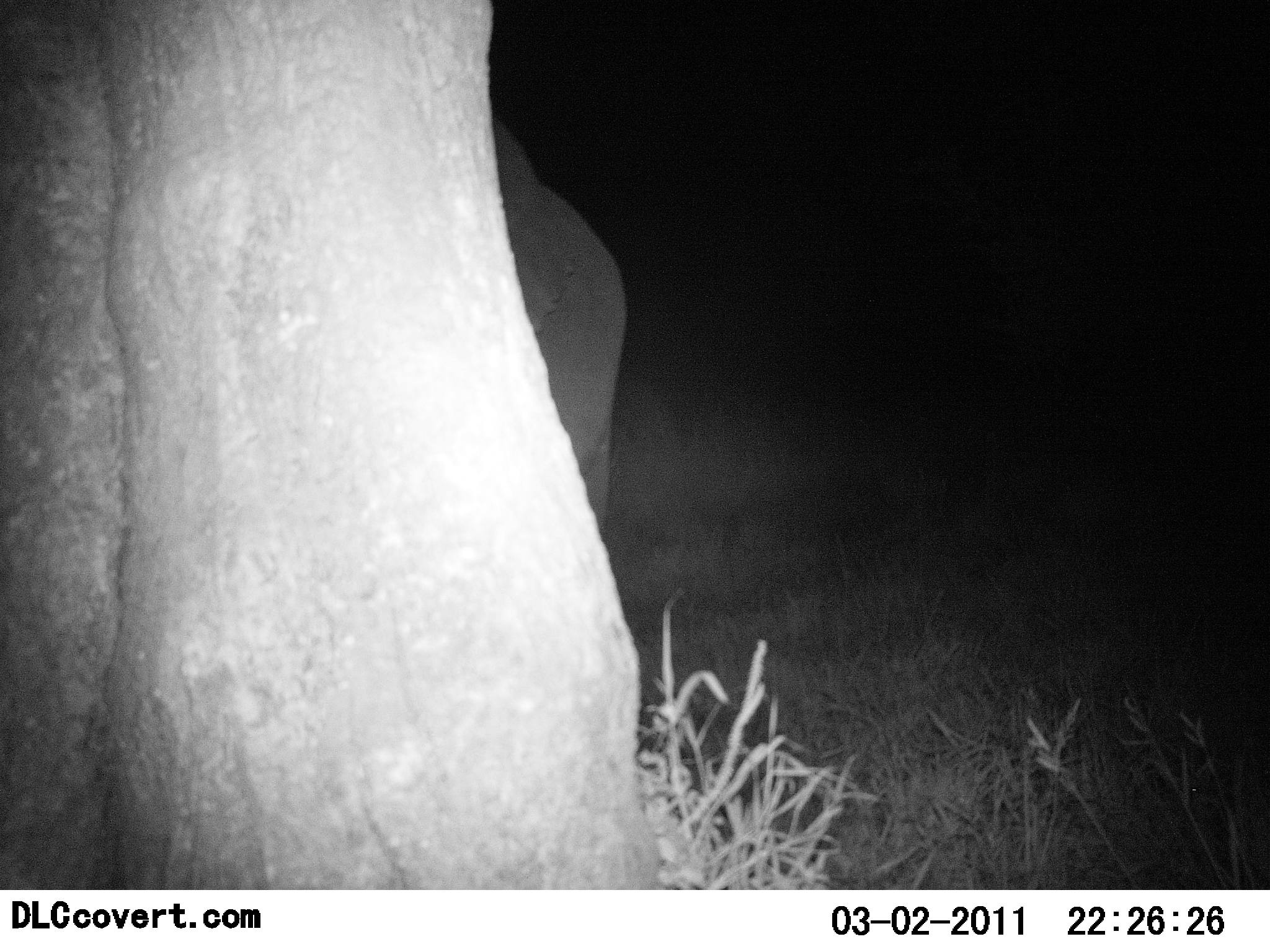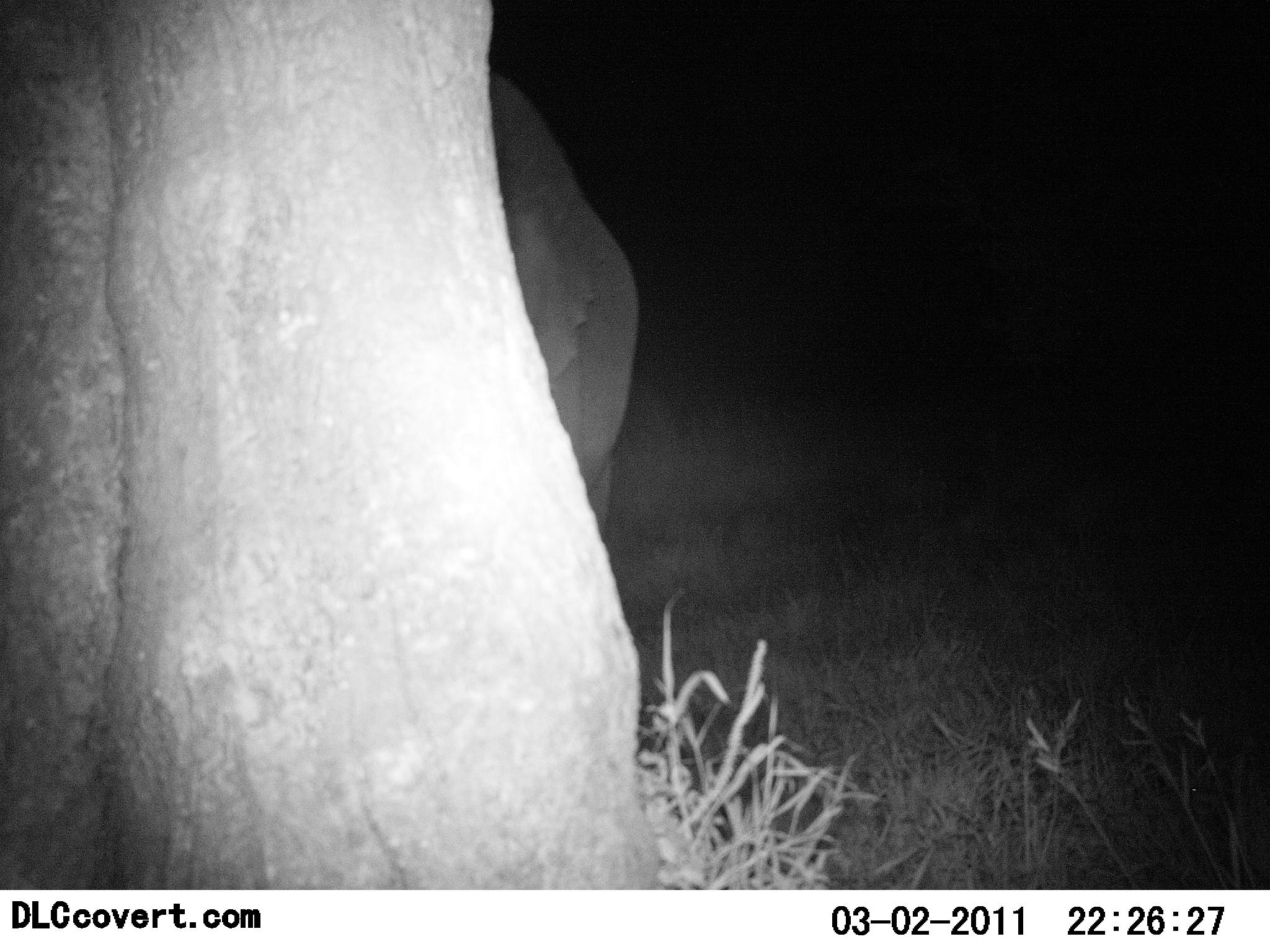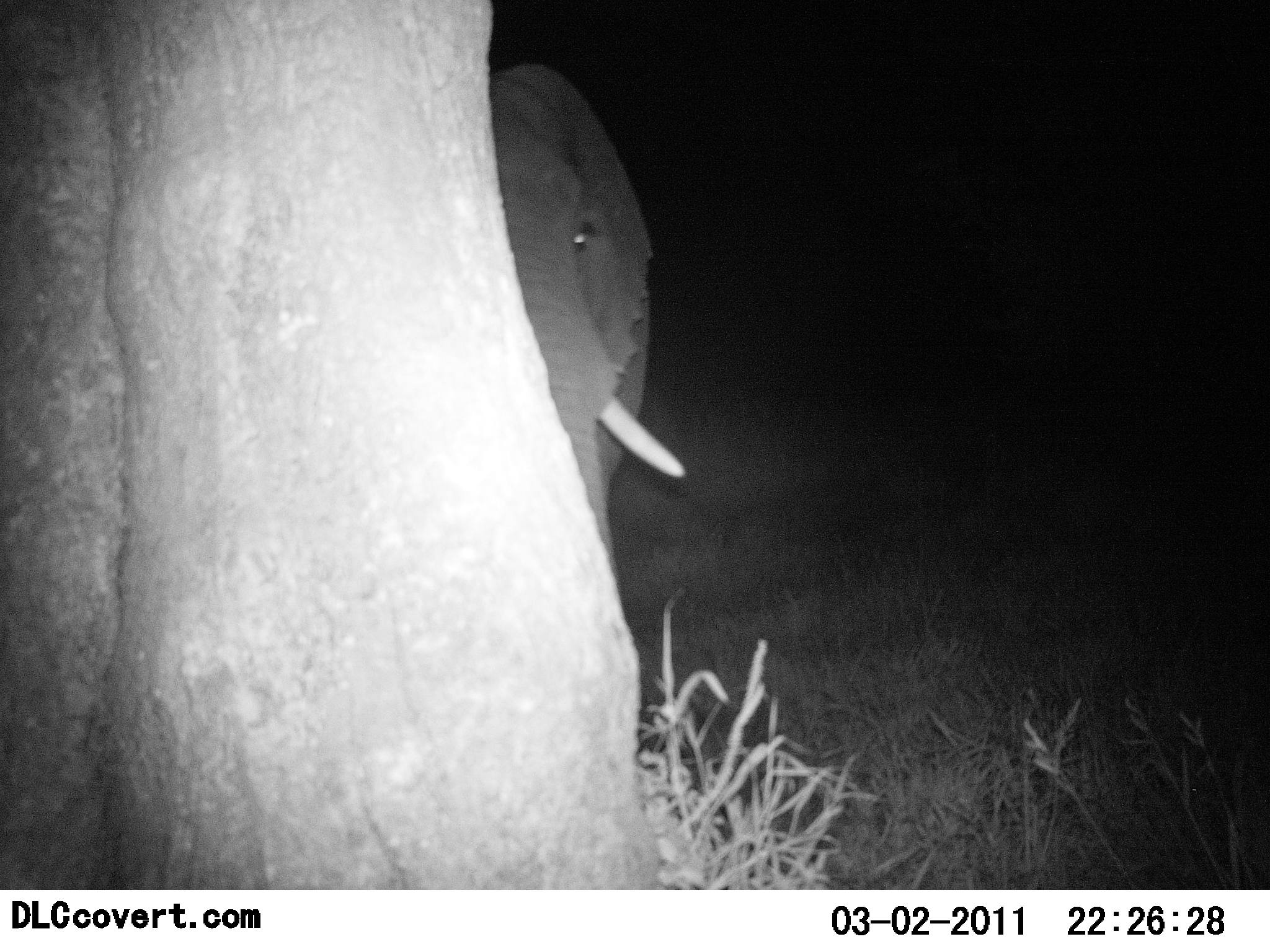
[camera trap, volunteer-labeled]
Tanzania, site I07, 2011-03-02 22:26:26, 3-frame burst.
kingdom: Animalia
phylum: Chordata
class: Mammalia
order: Proboscidea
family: Elephantidae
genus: Loxodonta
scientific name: Loxodonta africana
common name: african bush elephant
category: elephant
Elephant (african bush elephant) (Loxodonta africana), count 1. Behavior (volunteer vote fractions): standing 87%, resting 0%, moving 20%, interacting 0%. Young present (vote fraction): 0%. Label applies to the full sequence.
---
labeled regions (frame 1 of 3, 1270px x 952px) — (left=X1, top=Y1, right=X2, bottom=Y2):
animal: (left=1, top=0, right=651, bottom=889); (left=480, top=110, right=627, bottom=537)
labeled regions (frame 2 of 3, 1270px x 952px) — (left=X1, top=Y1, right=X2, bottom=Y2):
animal: (left=1, top=0, right=670, bottom=890); (left=486, top=62, right=641, bottom=548)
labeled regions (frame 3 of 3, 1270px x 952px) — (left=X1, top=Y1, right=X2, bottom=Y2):
animal: (left=1, top=0, right=696, bottom=892); (left=478, top=60, right=685, bottom=577)